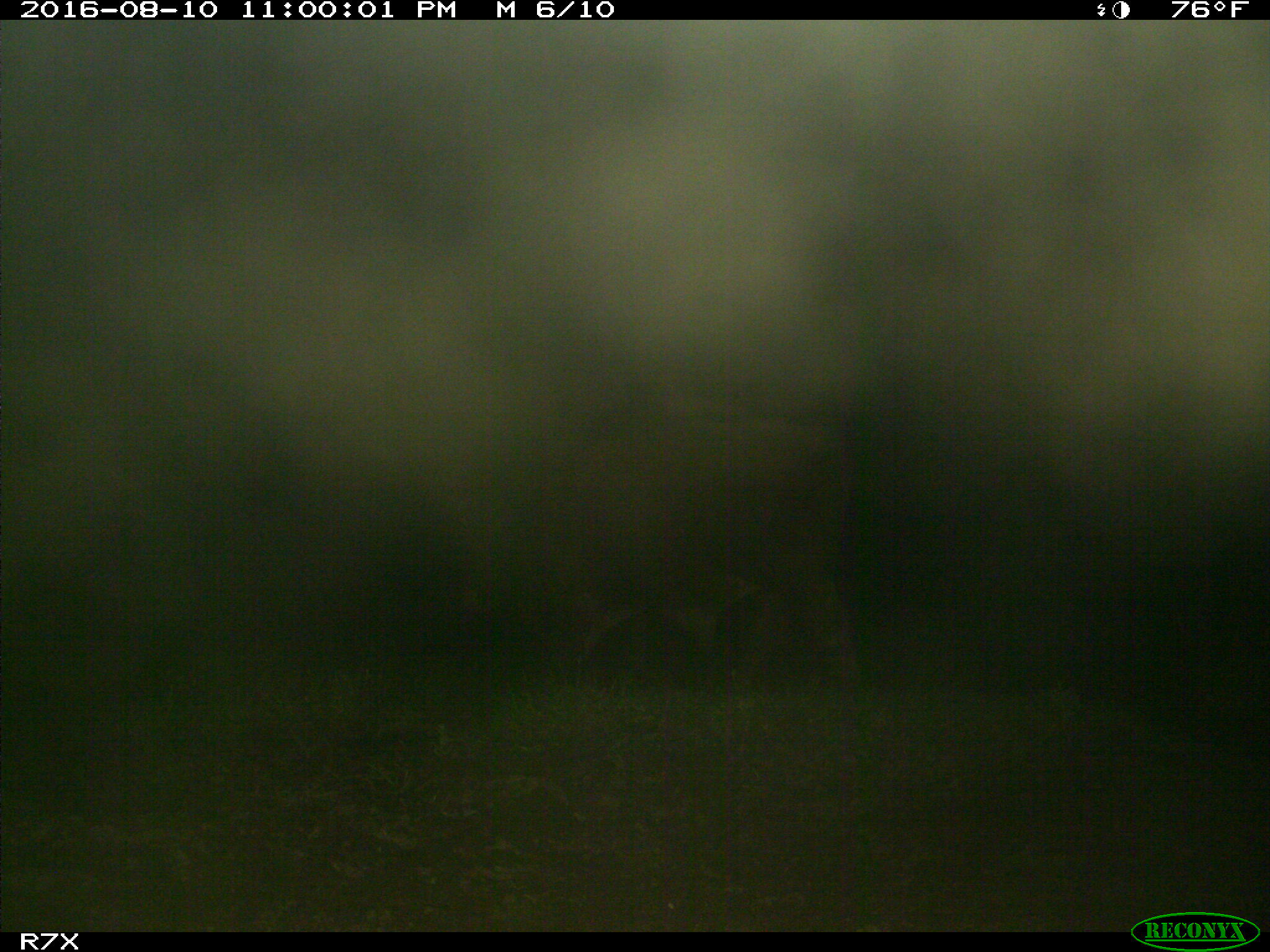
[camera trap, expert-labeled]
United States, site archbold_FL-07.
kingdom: Animalia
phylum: Chordata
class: Mammalia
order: Artiodactyla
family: Bovidae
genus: Bos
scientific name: Bos taurus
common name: domestic cow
Bos taurus (domestic cow).